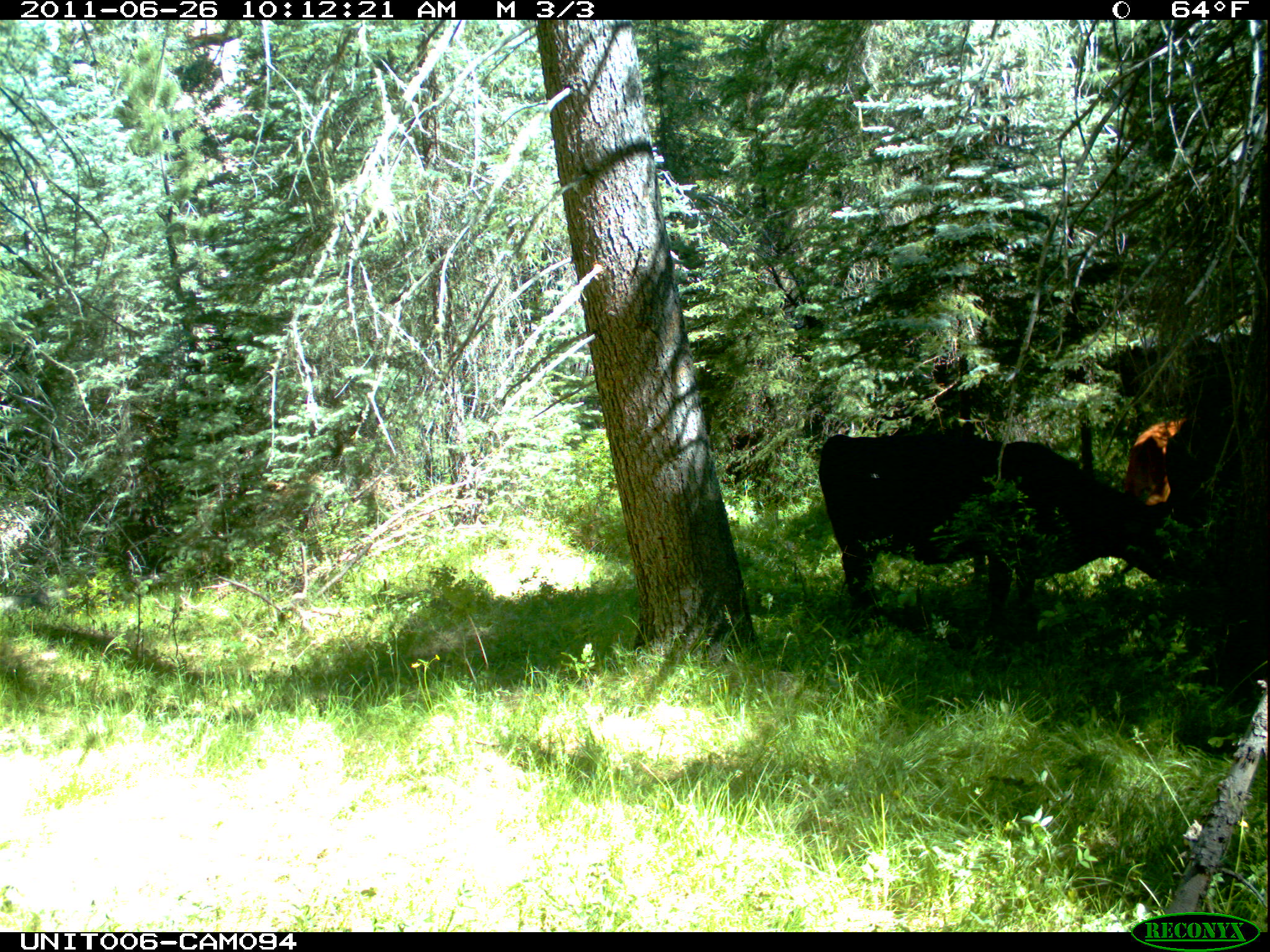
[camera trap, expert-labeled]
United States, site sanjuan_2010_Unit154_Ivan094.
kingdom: Animalia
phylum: Chordata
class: Mammalia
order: Artiodactyla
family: Bovidae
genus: Bos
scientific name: Bos taurus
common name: domestic cow